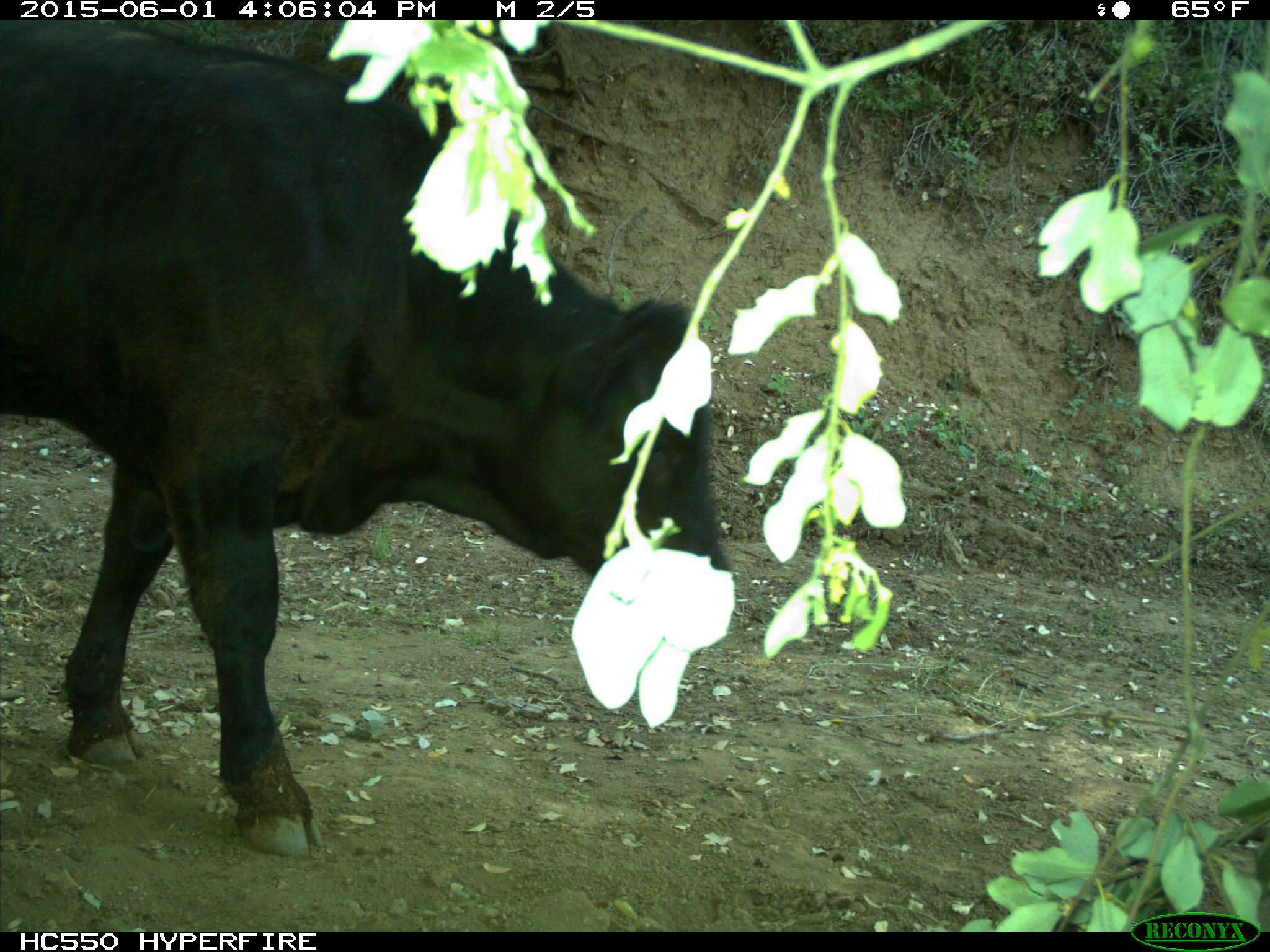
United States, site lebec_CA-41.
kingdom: Animalia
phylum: Chordata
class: Mammalia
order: Artiodactyla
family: Bovidae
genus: Bos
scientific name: Bos taurus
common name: domestic cow